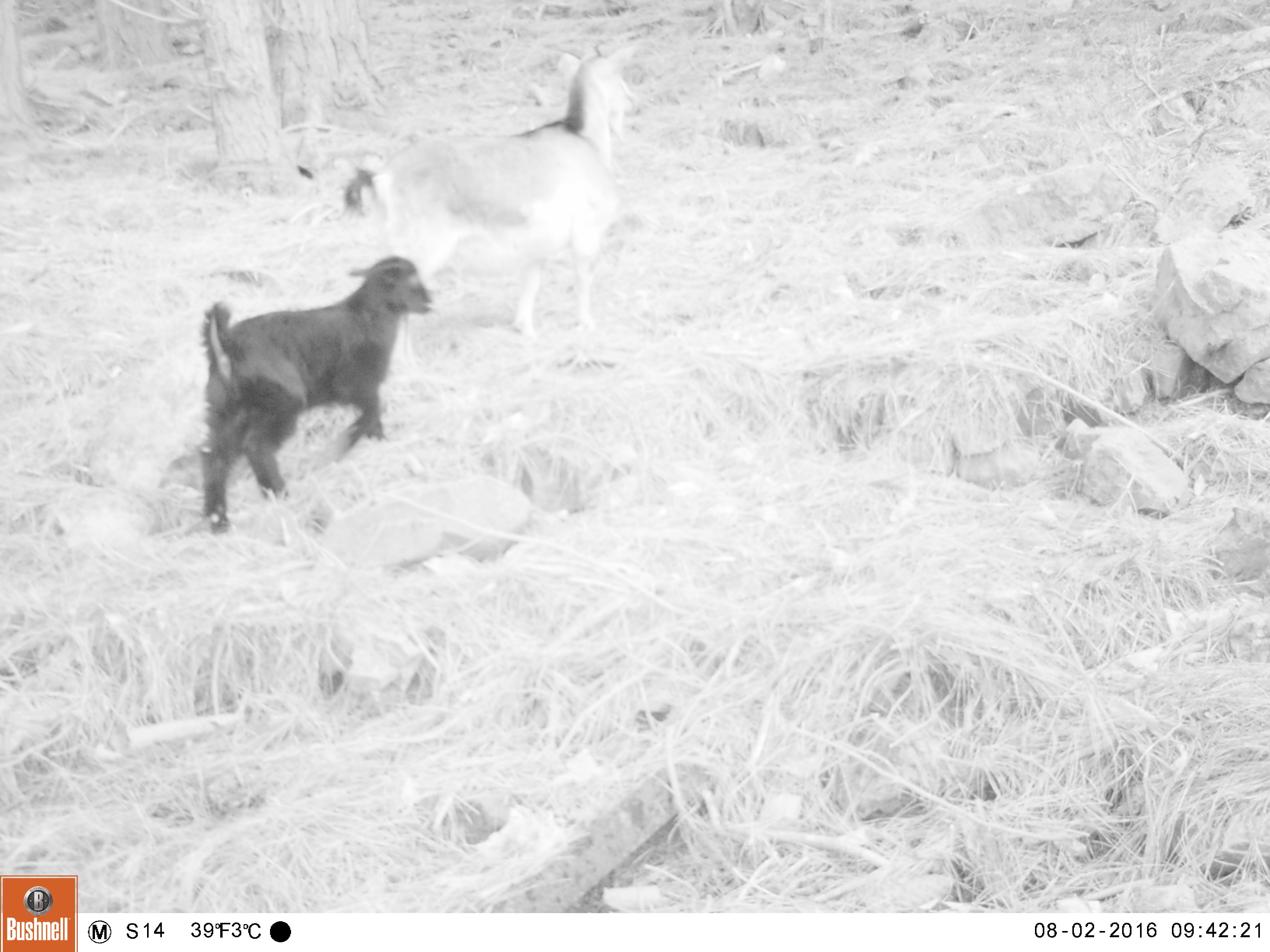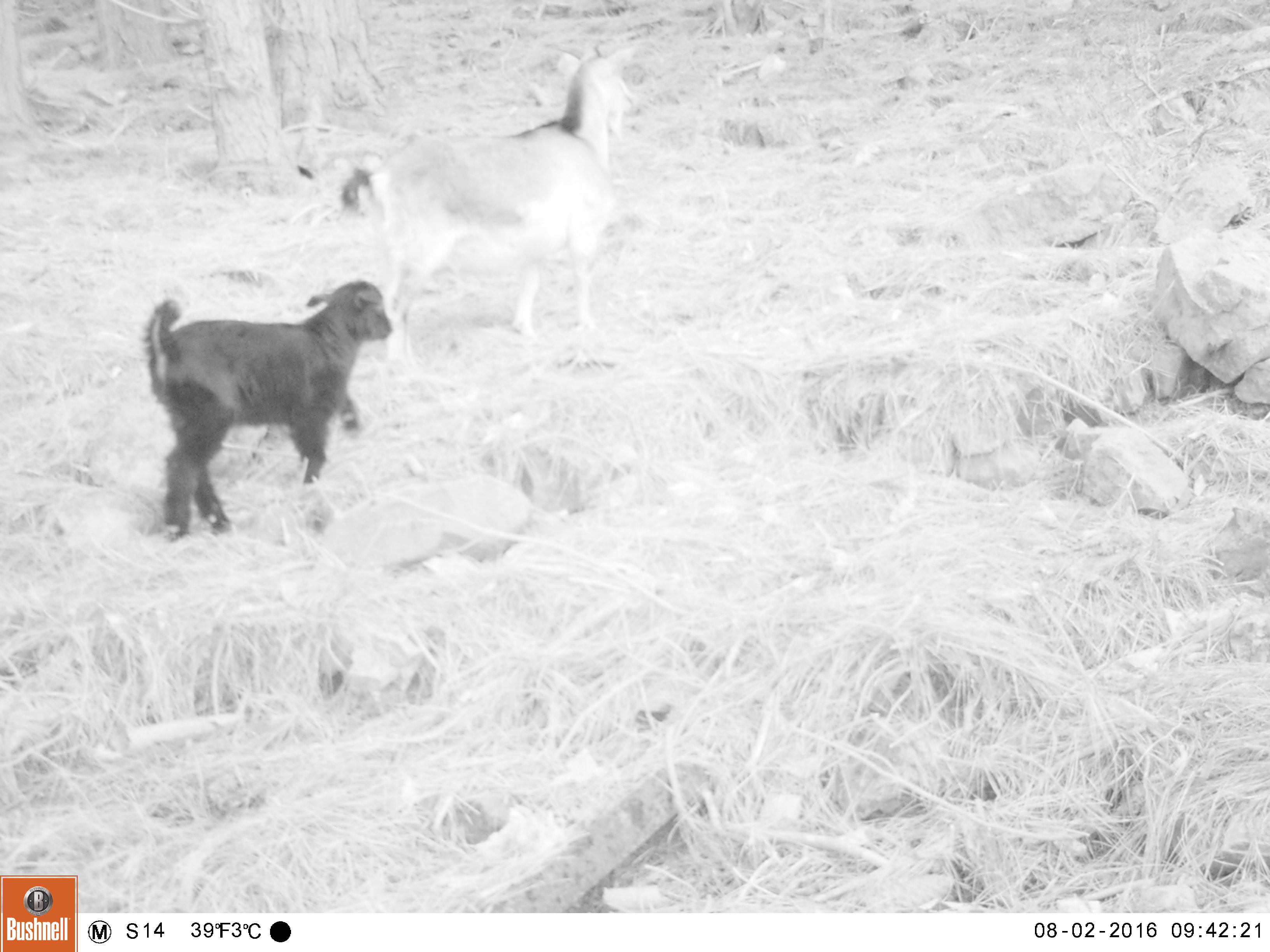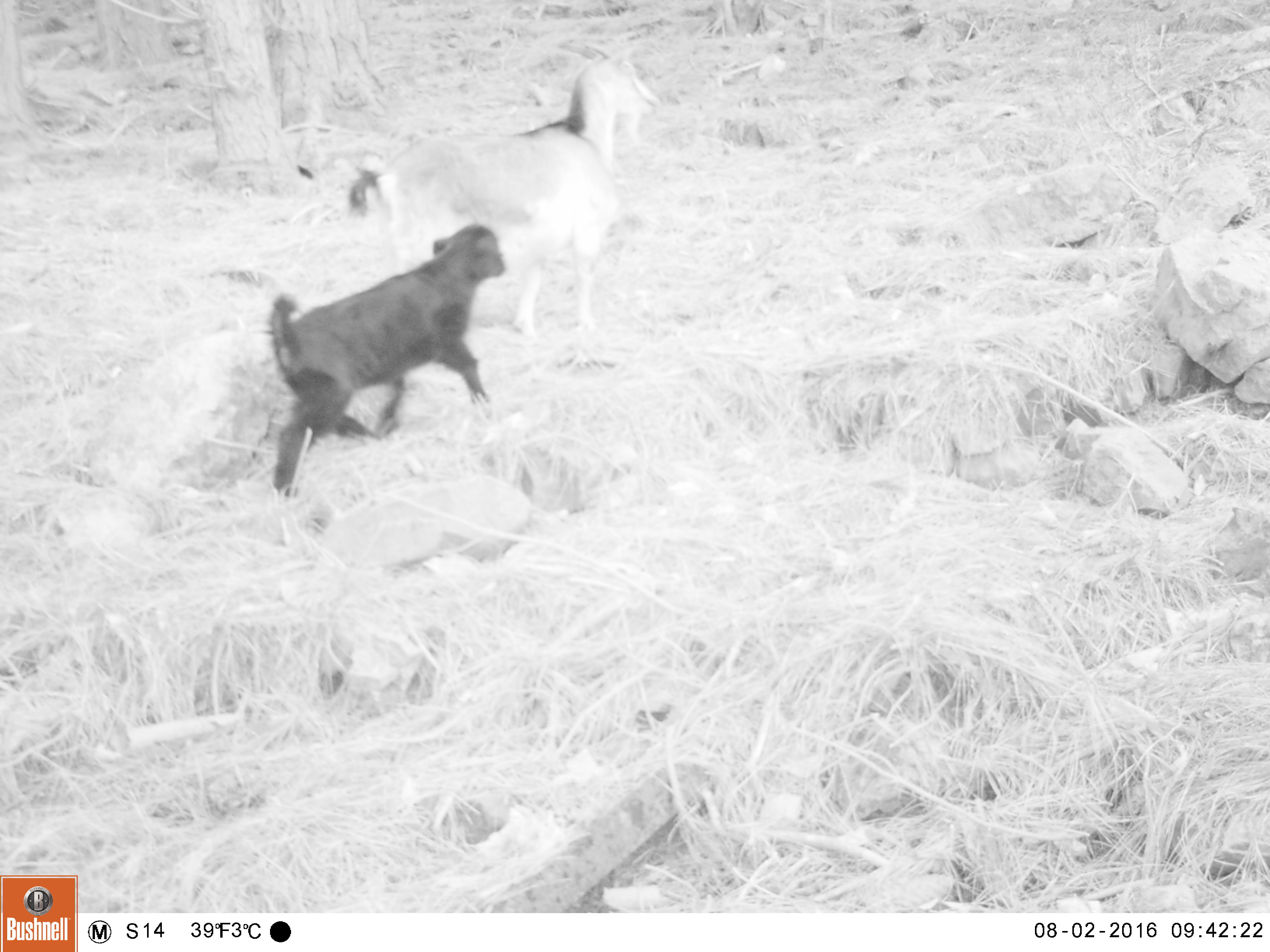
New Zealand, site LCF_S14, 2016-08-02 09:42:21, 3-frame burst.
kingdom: Animalia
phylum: Chordata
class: Mammalia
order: Artiodactyla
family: Bovidae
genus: Capra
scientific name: Capra hircus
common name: goat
Goat (Capra hircus).